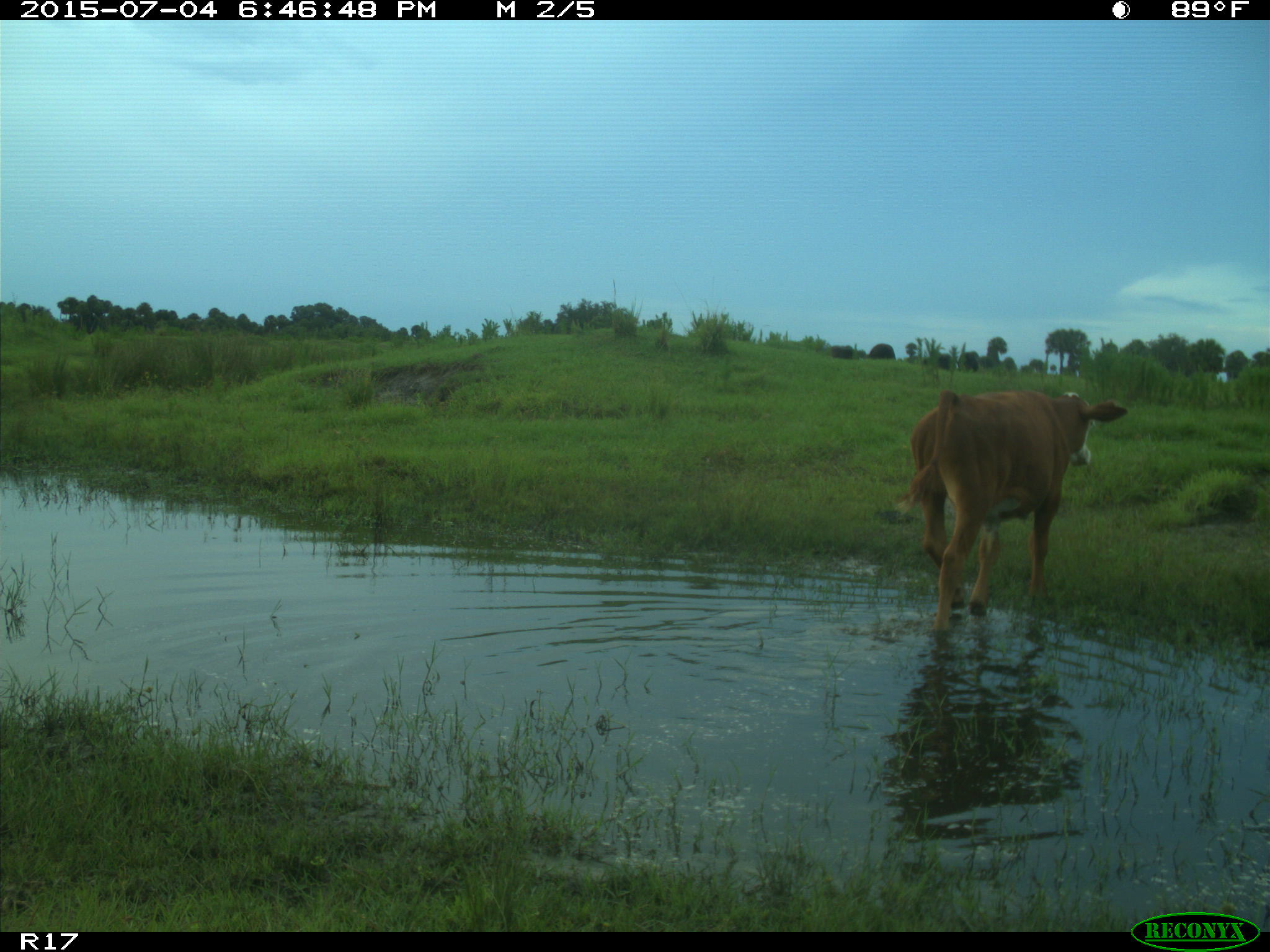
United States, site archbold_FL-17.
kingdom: Animalia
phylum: Chordata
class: Mammalia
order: Artiodactyla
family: Bovidae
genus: Bos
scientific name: Bos taurus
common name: domestic cow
Bos taurus (domestic cow).